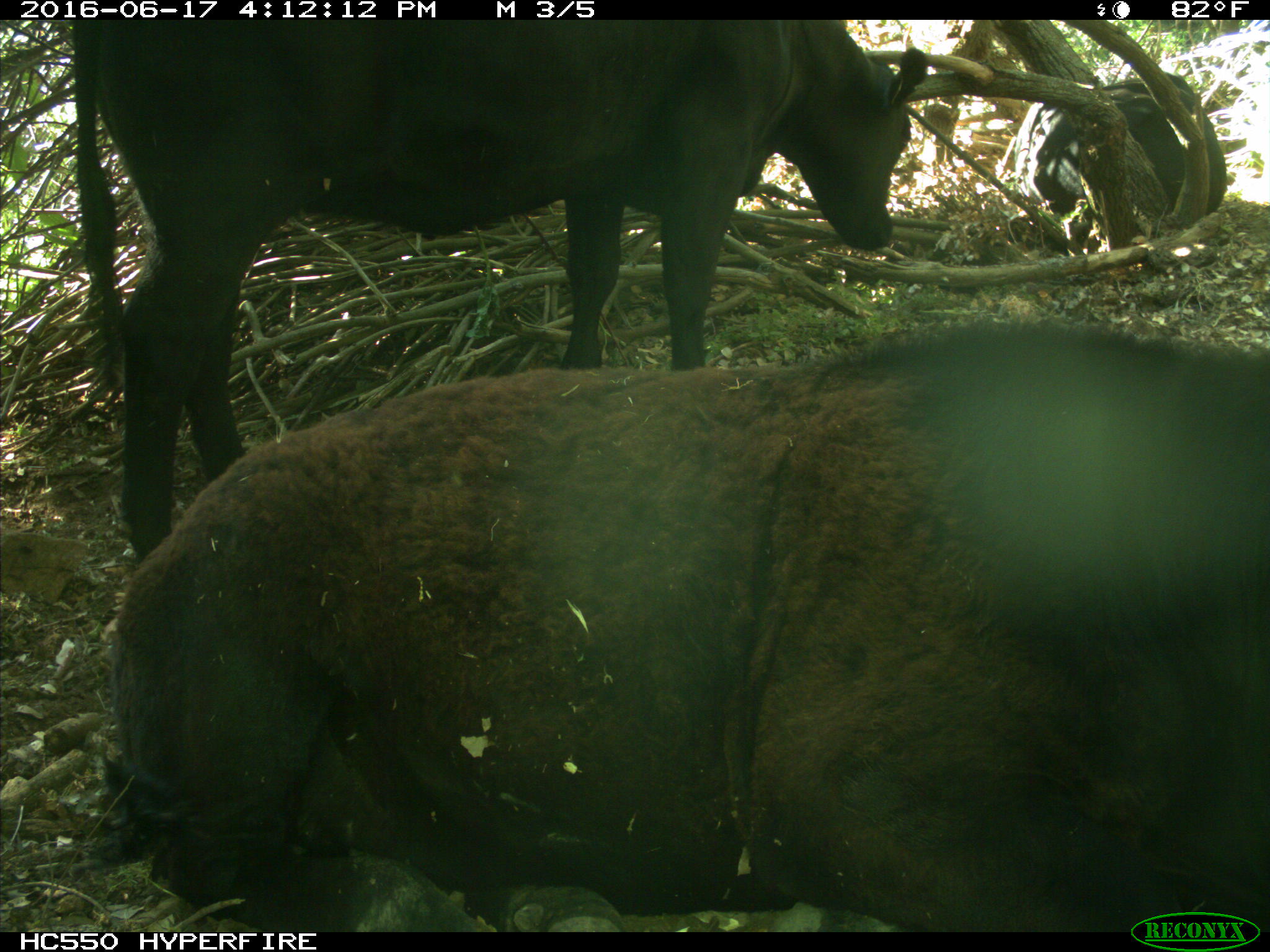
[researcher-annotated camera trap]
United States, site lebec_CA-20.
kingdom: Animalia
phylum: Chordata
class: Mammalia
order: Artiodactyla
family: Bovidae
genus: Bos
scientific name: Bos taurus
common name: domestic cow